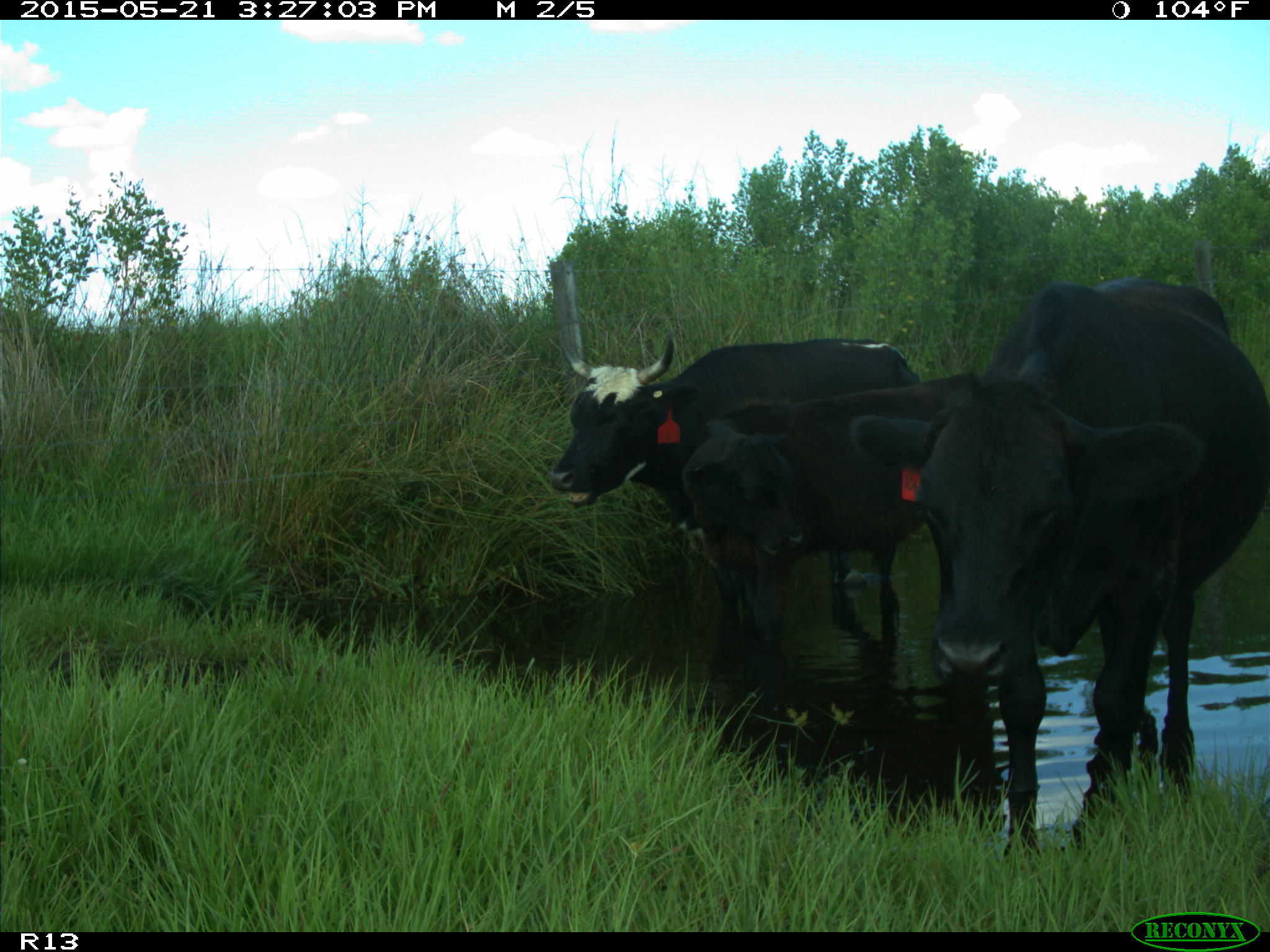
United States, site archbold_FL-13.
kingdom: Animalia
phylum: Chordata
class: Mammalia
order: Artiodactyla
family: Bovidae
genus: Bos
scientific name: Bos taurus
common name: domestic cow